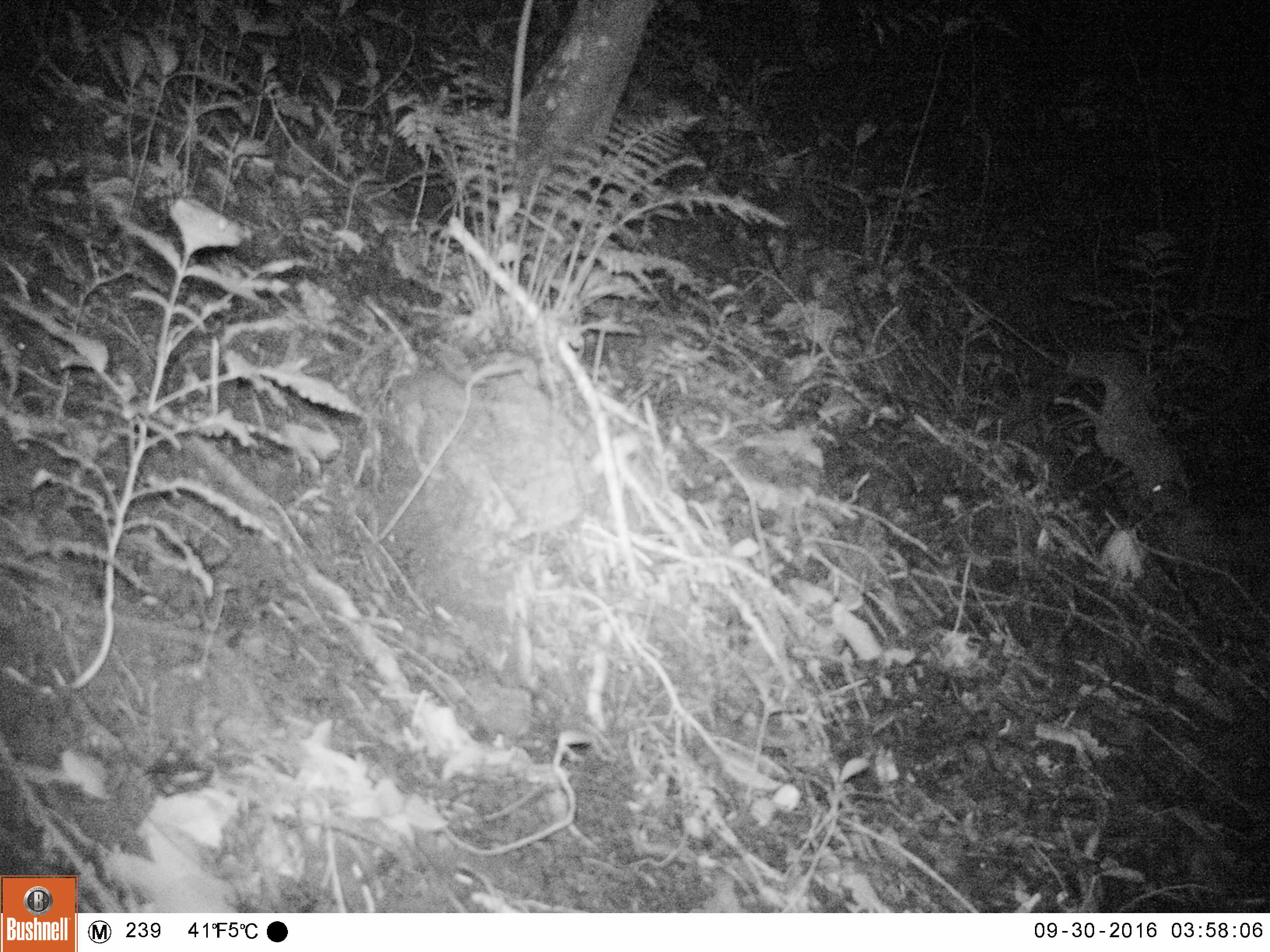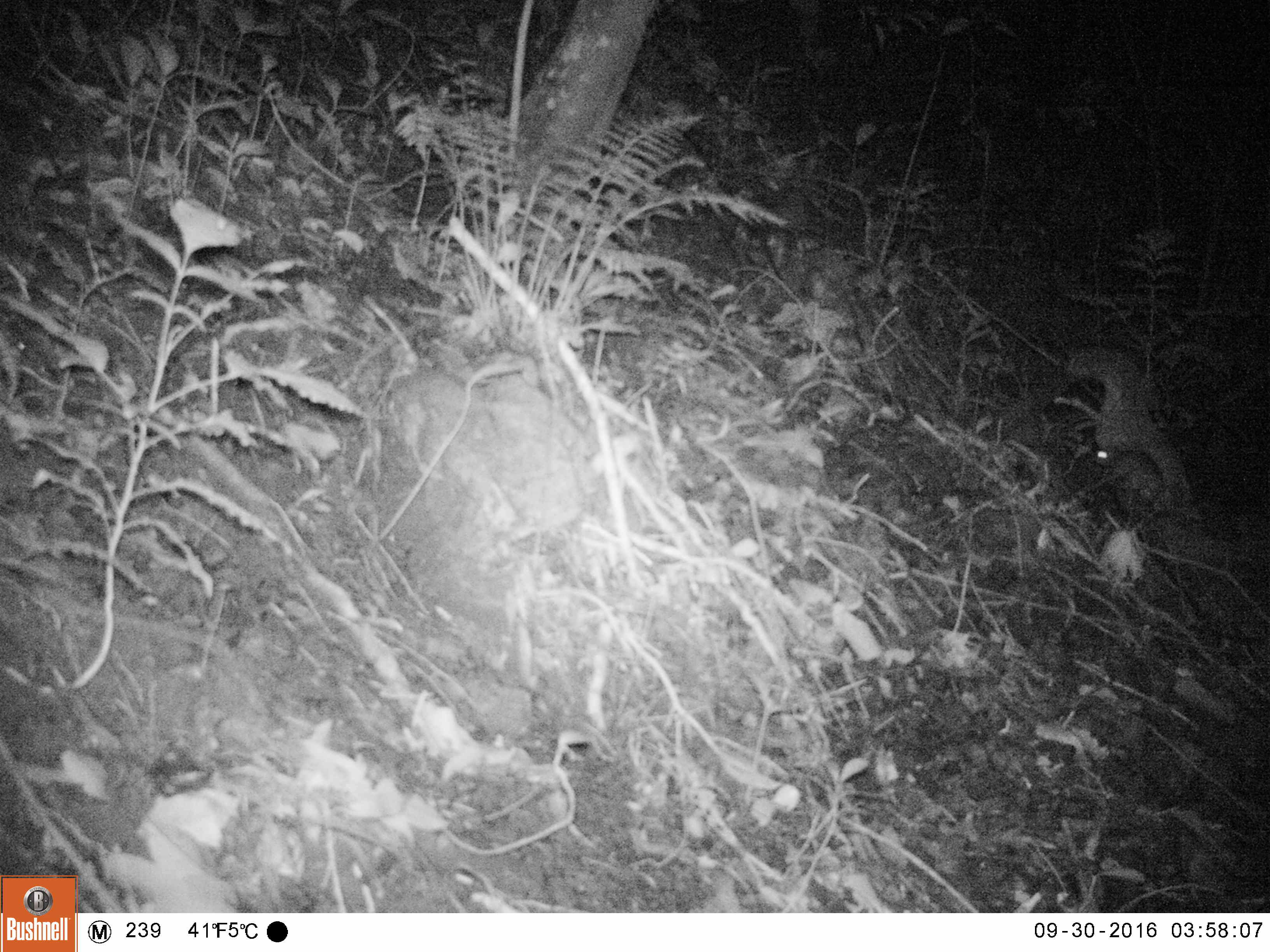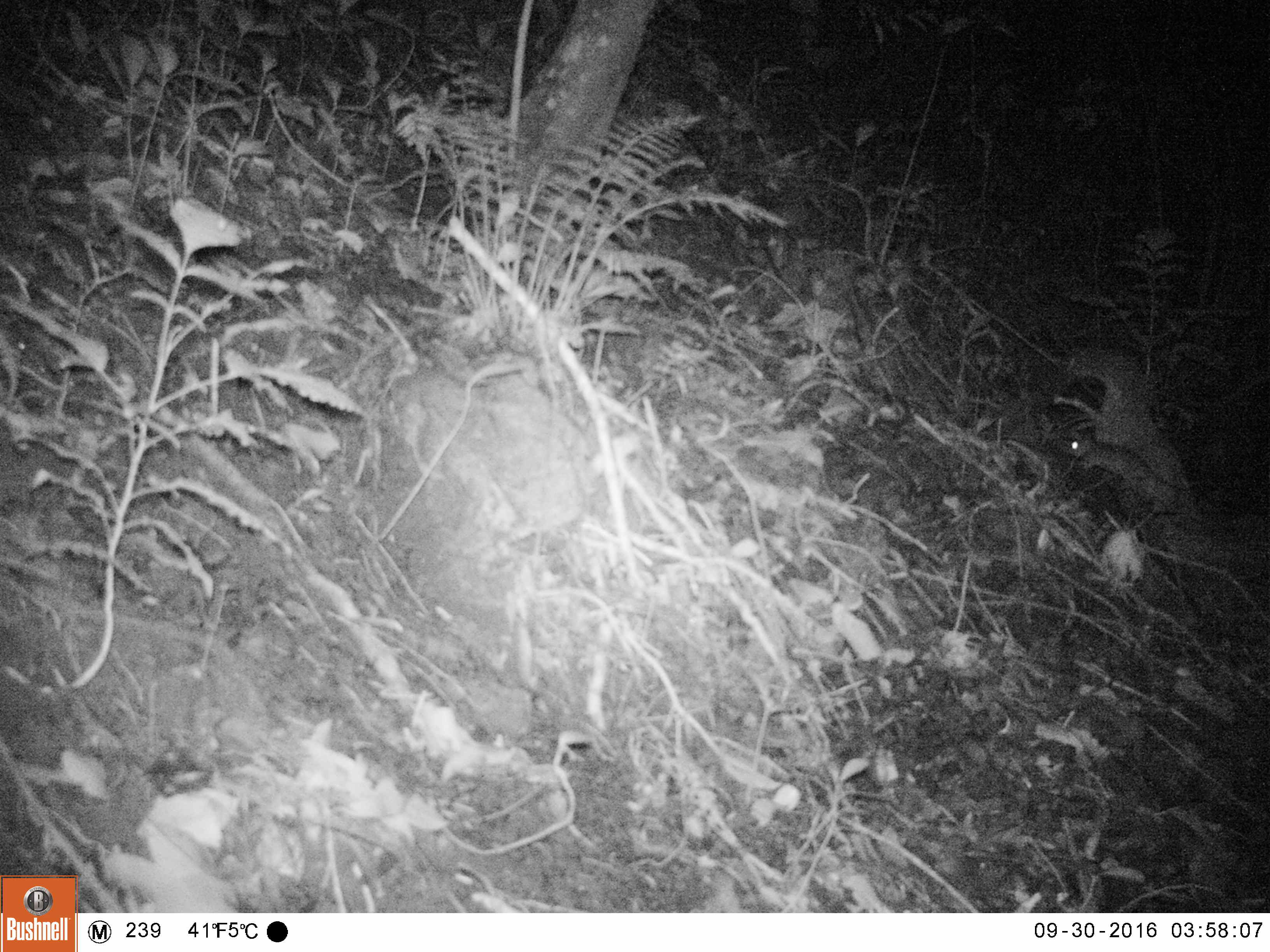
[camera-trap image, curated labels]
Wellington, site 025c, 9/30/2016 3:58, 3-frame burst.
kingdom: Animalia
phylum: Chordata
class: Mammalia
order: Rodentia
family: Muridae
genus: Rattus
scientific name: Rattus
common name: rat